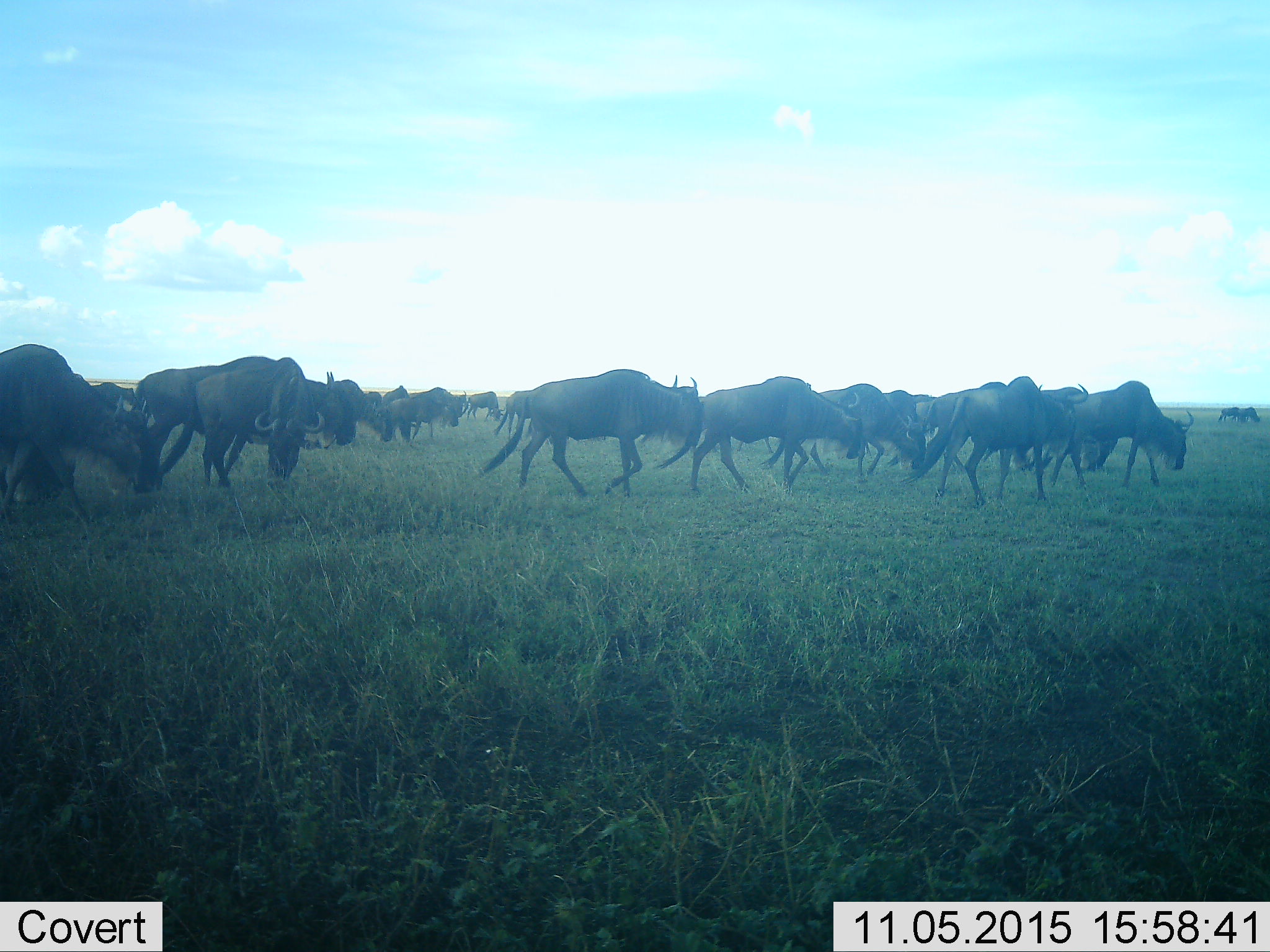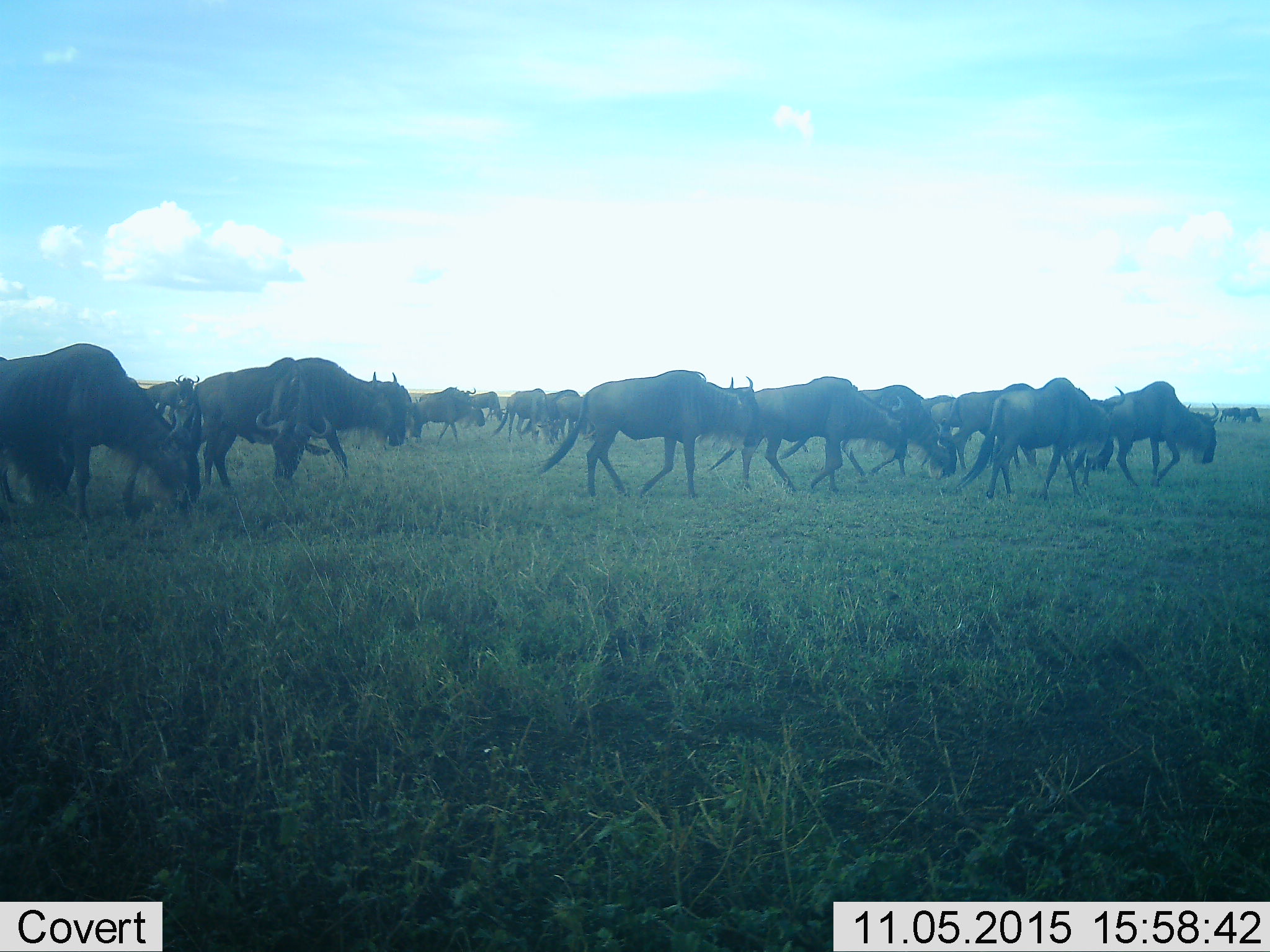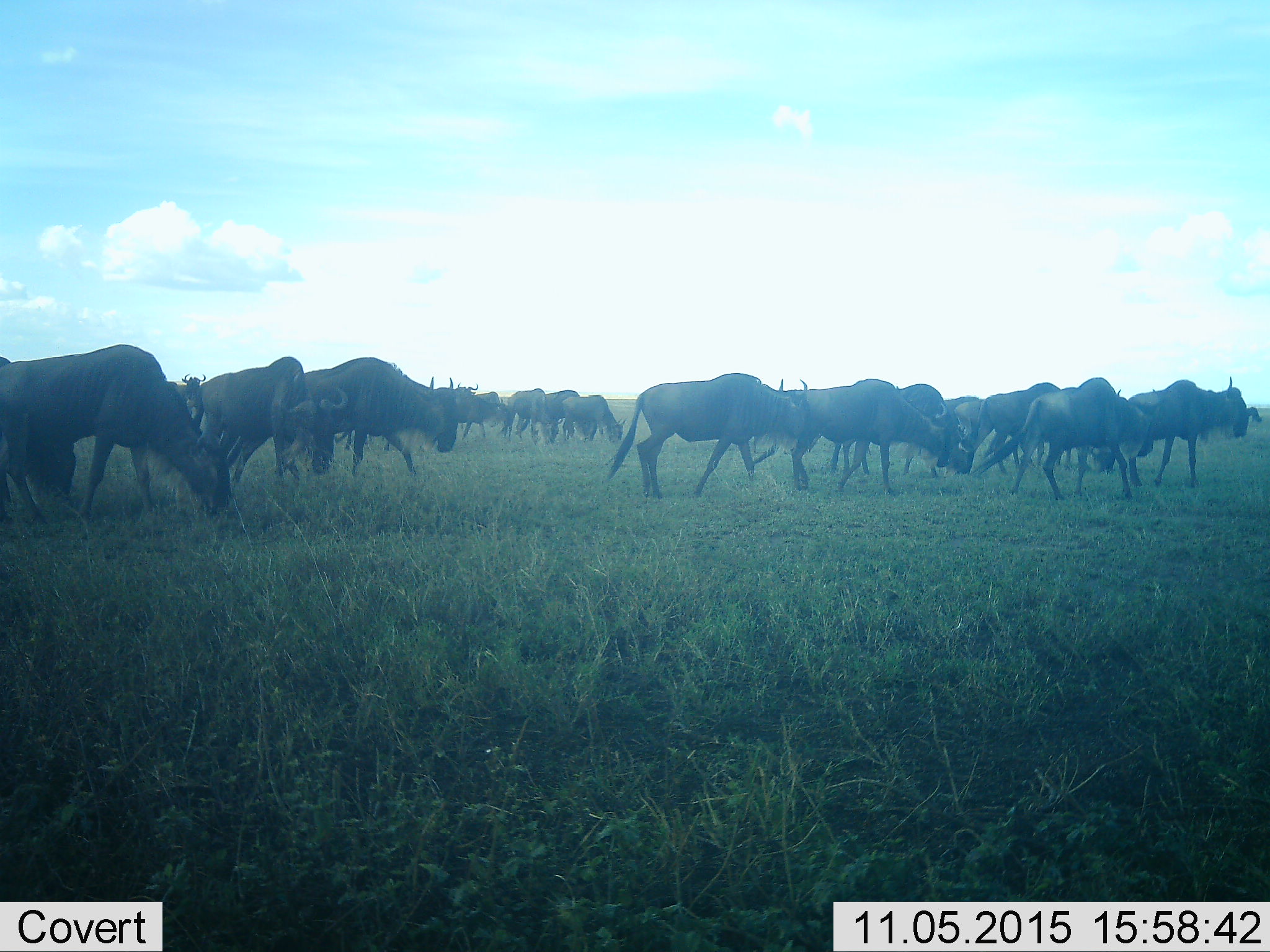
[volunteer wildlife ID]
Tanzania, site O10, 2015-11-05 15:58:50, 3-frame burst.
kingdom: Animalia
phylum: Chordata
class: Mammalia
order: Artiodactyla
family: Bovidae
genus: Connochaetes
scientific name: Connochaetes taurinus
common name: blue wildebeest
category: wildebeest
Wildebeest (blue wildebeest) (Connochaetes taurinus), count 11-50. Behavior (volunteer vote fractions): standing 12%, resting 0%, moving 100%, interacting 0%. Young present (vote fraction): 0%. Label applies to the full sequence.